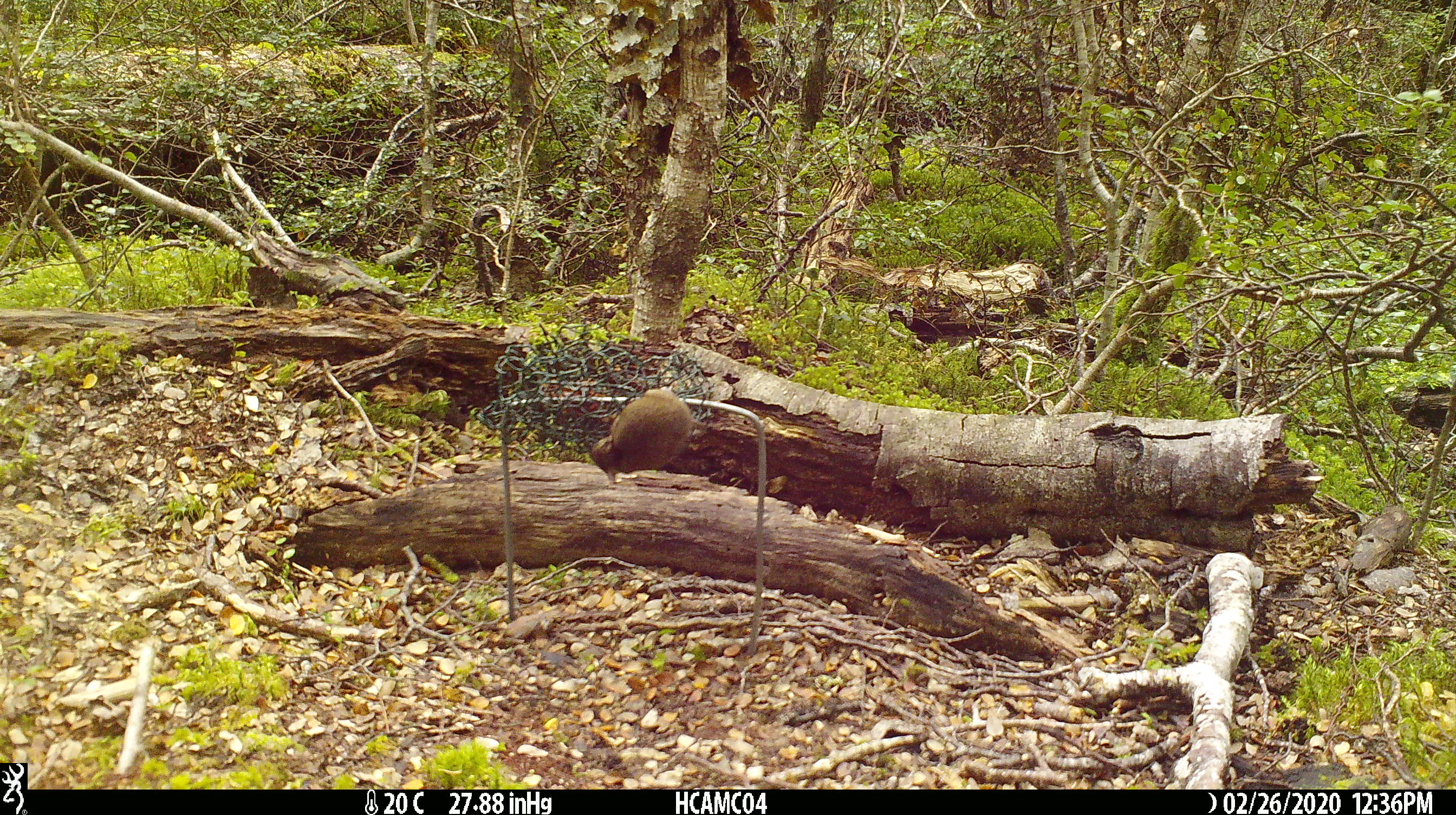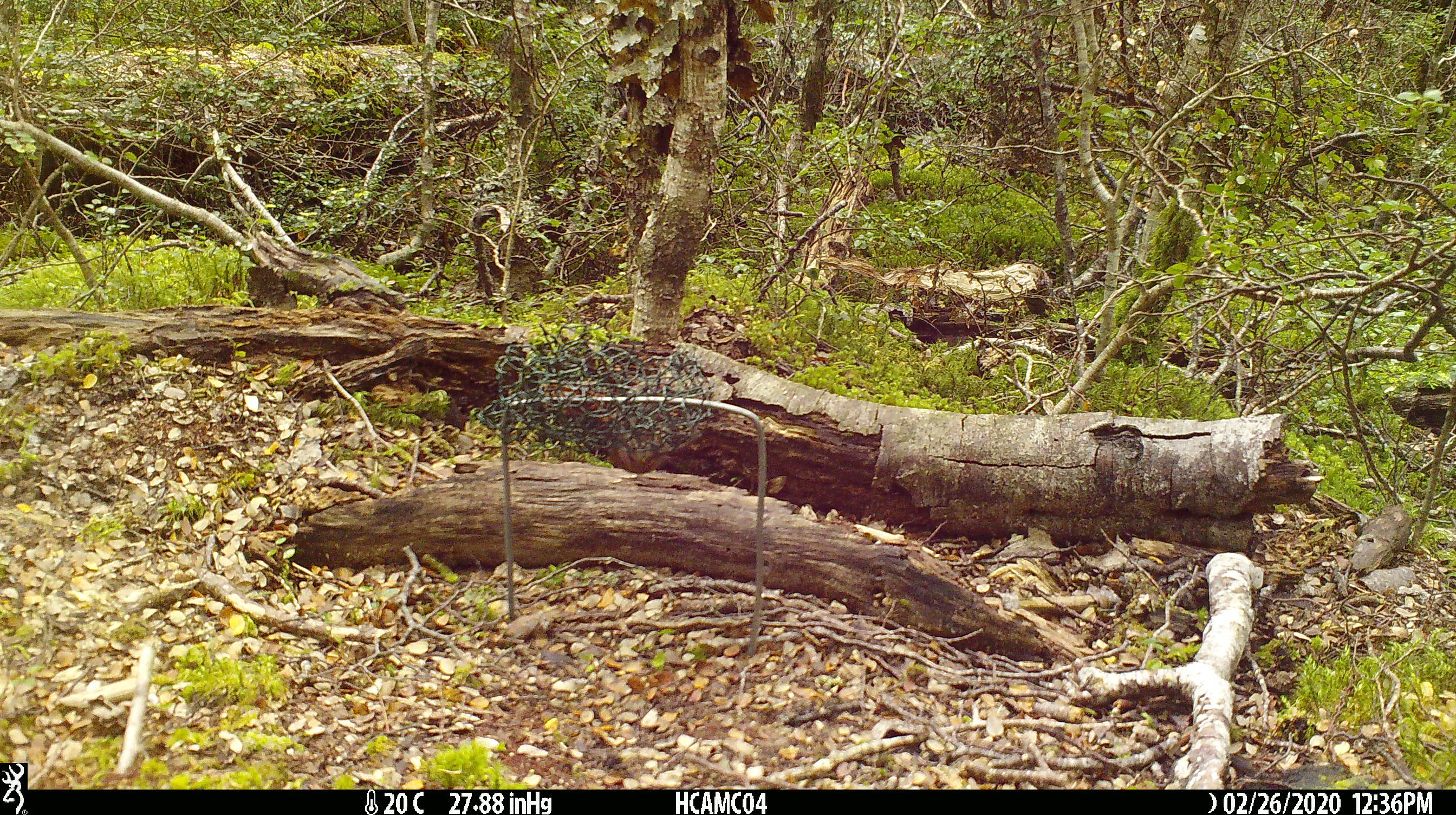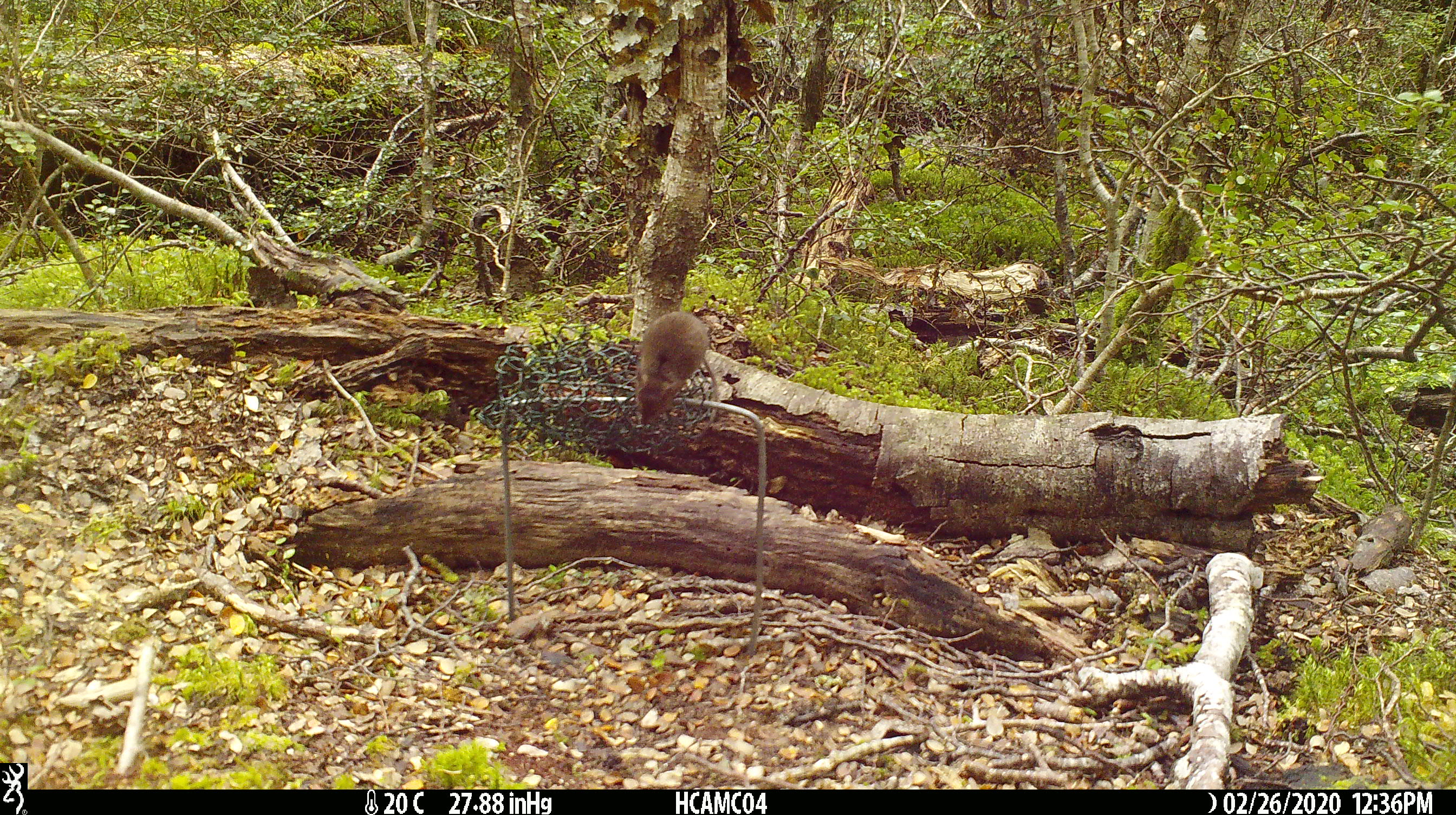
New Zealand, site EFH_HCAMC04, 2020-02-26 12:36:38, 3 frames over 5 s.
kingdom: Animalia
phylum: Chordata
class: Mammalia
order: Rodentia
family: Muridae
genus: Mus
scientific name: Mus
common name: mouse